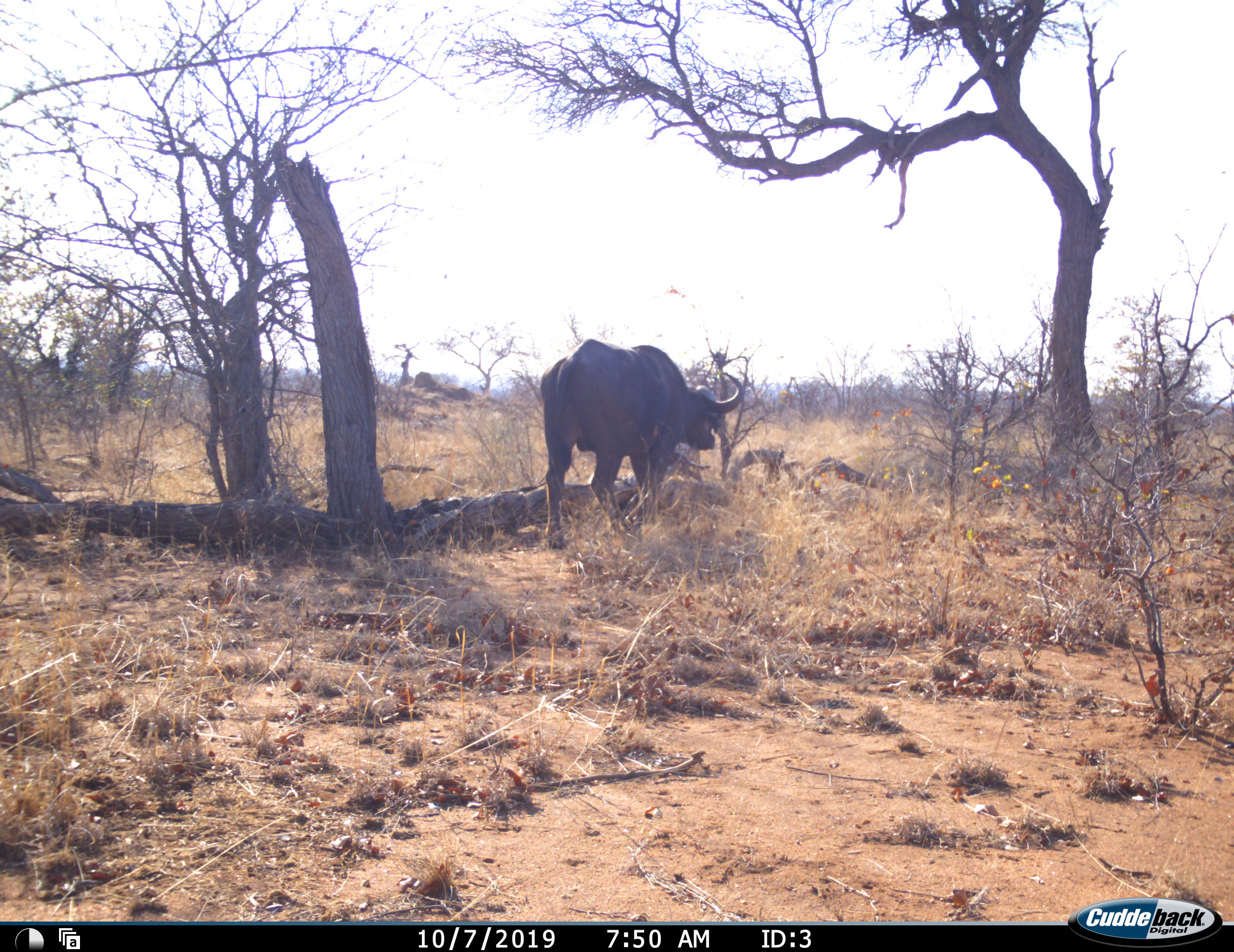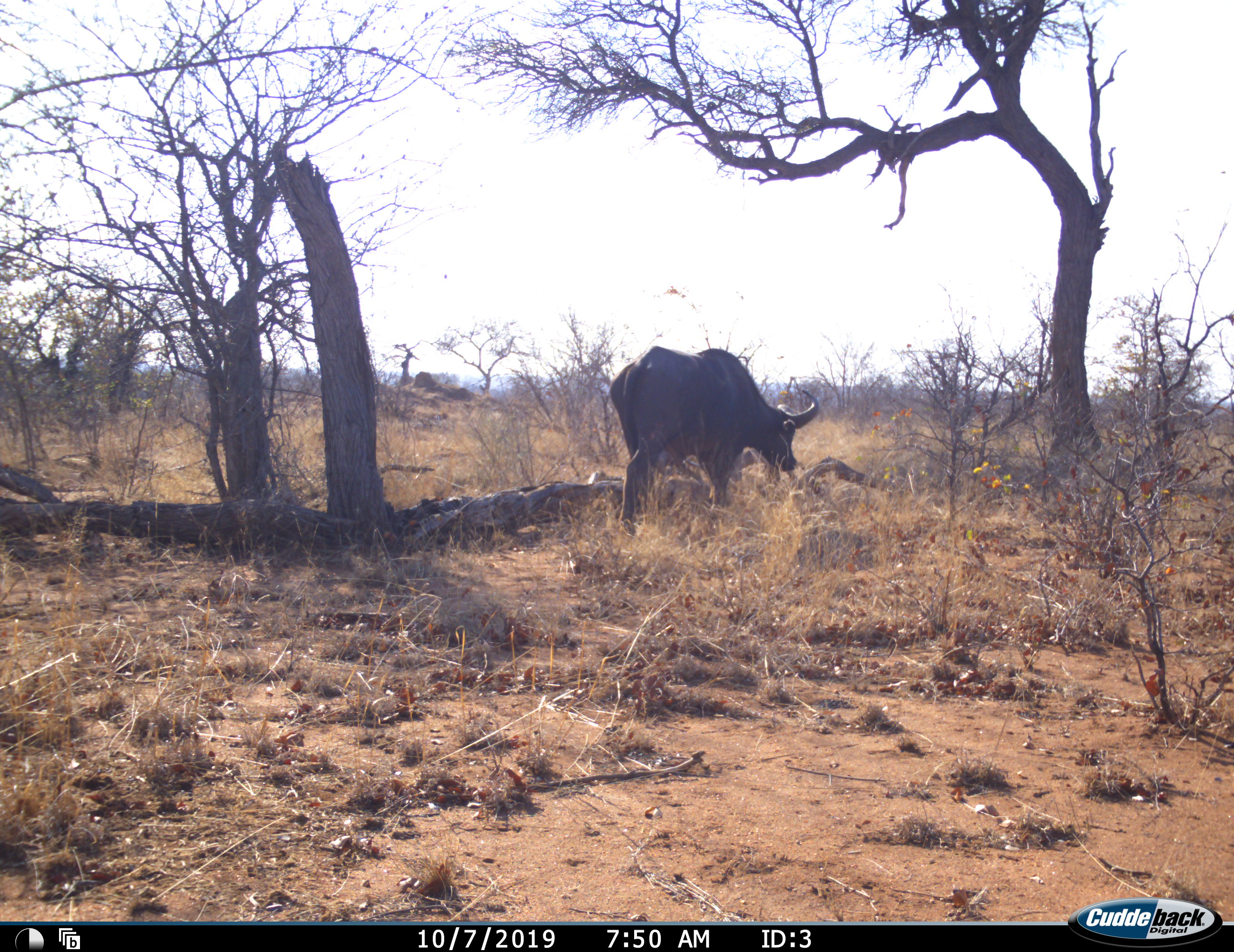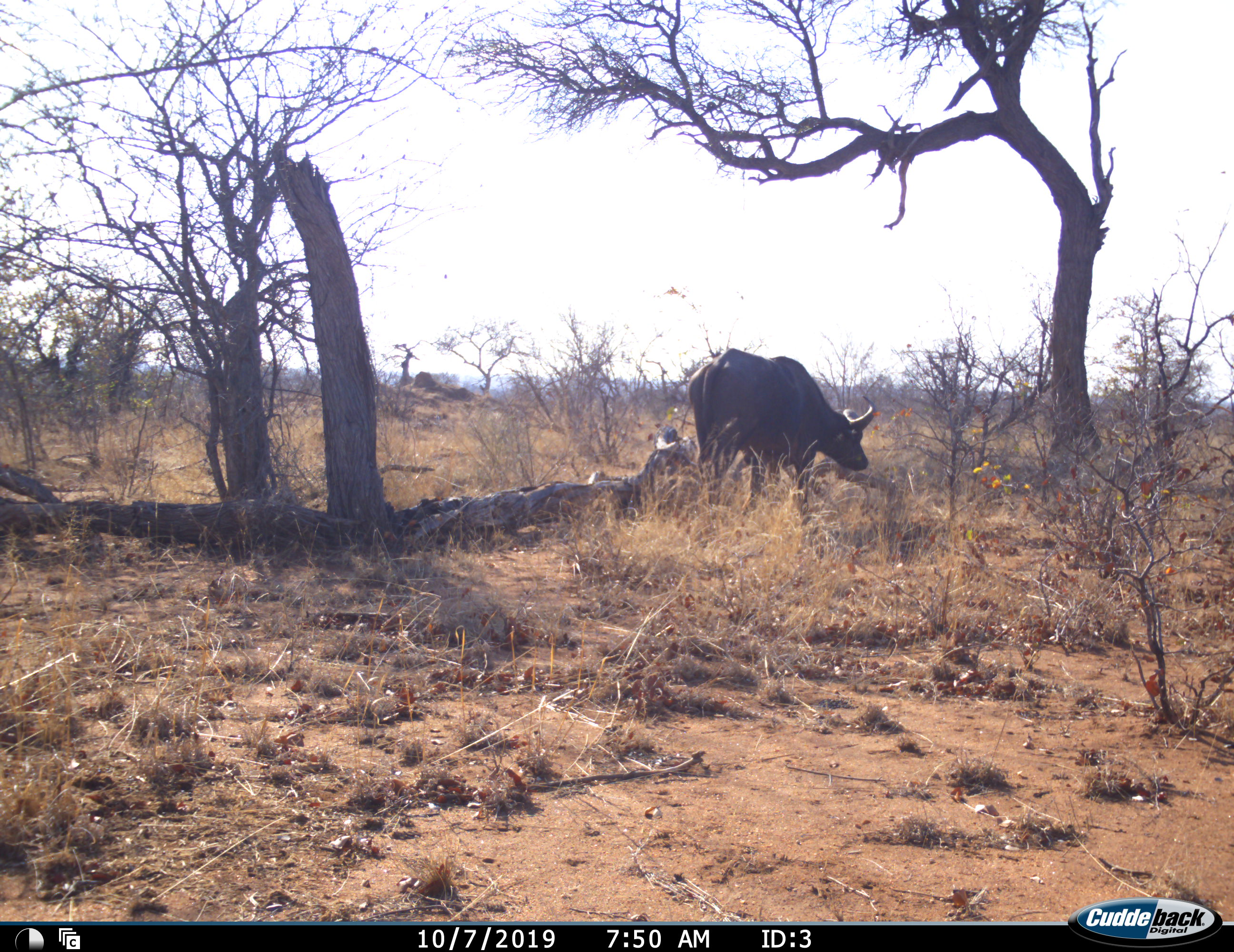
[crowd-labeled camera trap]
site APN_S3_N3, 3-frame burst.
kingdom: Animalia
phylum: Chordata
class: Mammalia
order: Artiodactyla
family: Bovidae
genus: Syncerus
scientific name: Syncerus caffer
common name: african buffalo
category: buffalo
Buffalo (african buffalo) (Syncerus caffer), count 1. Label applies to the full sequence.